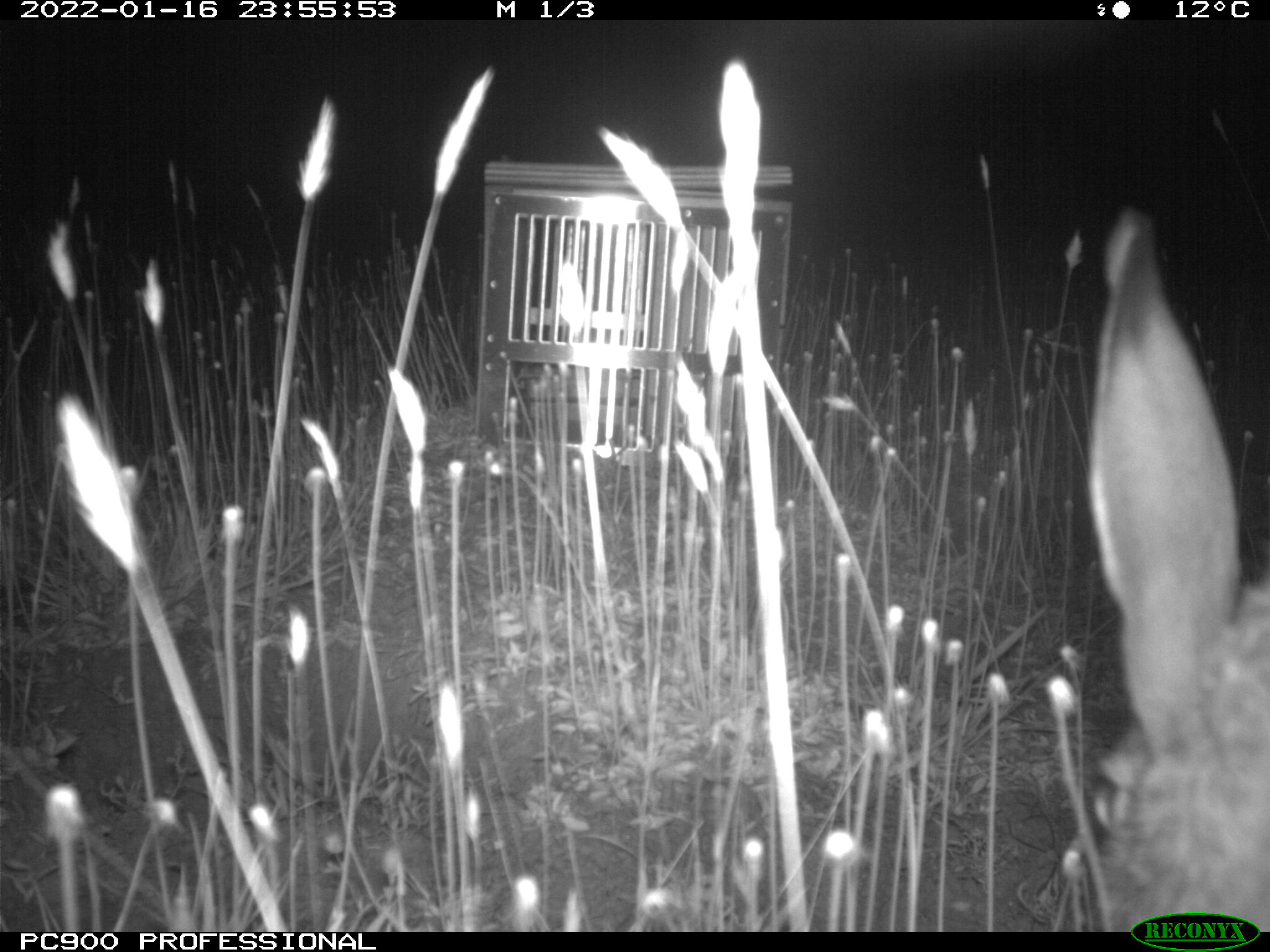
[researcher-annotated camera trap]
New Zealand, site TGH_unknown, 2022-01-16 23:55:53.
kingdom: Animalia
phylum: Chordata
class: Mammalia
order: Lagomorpha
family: Leporidae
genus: Lepus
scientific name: Lepus europaeus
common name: brown hare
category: hare